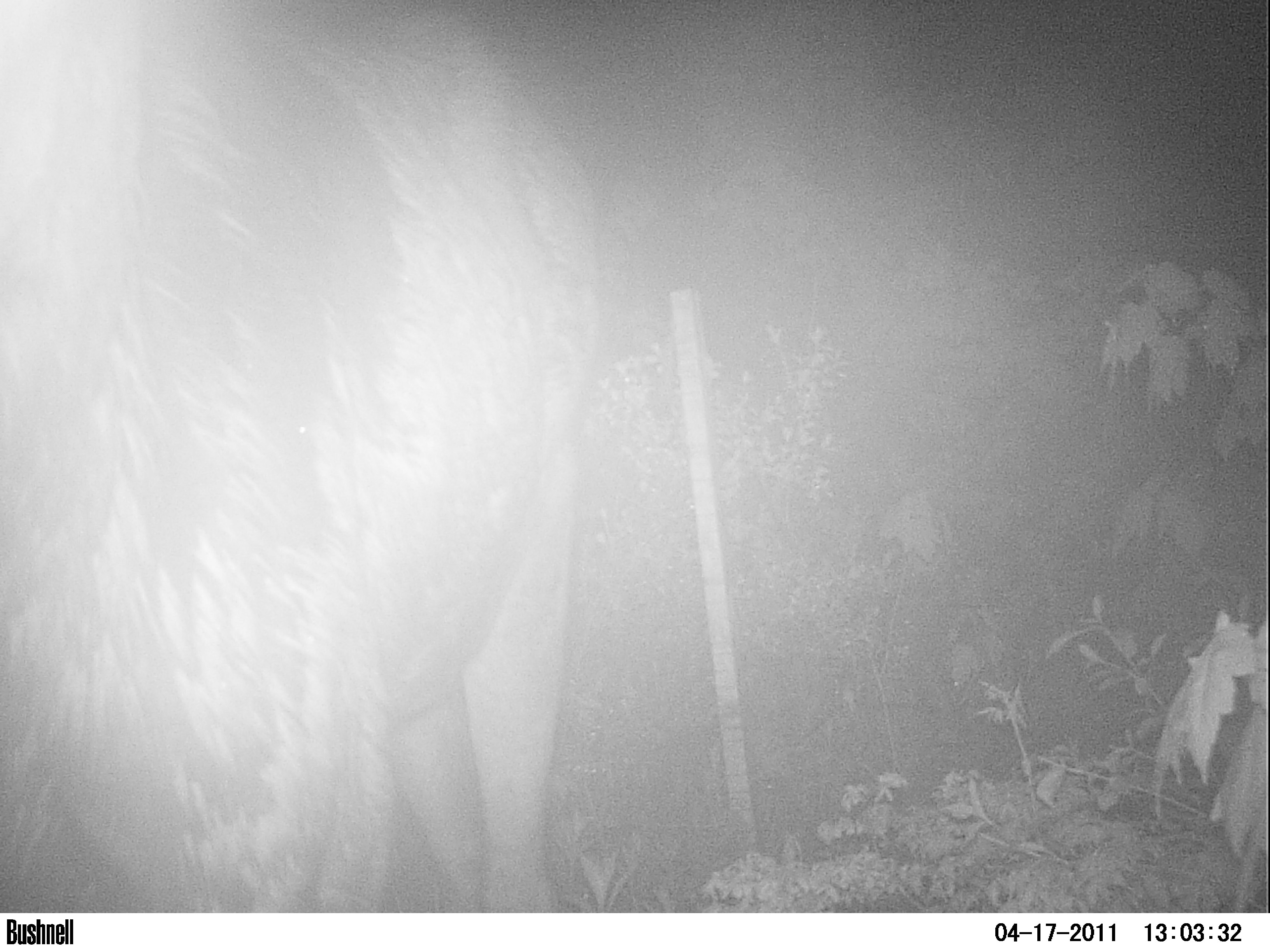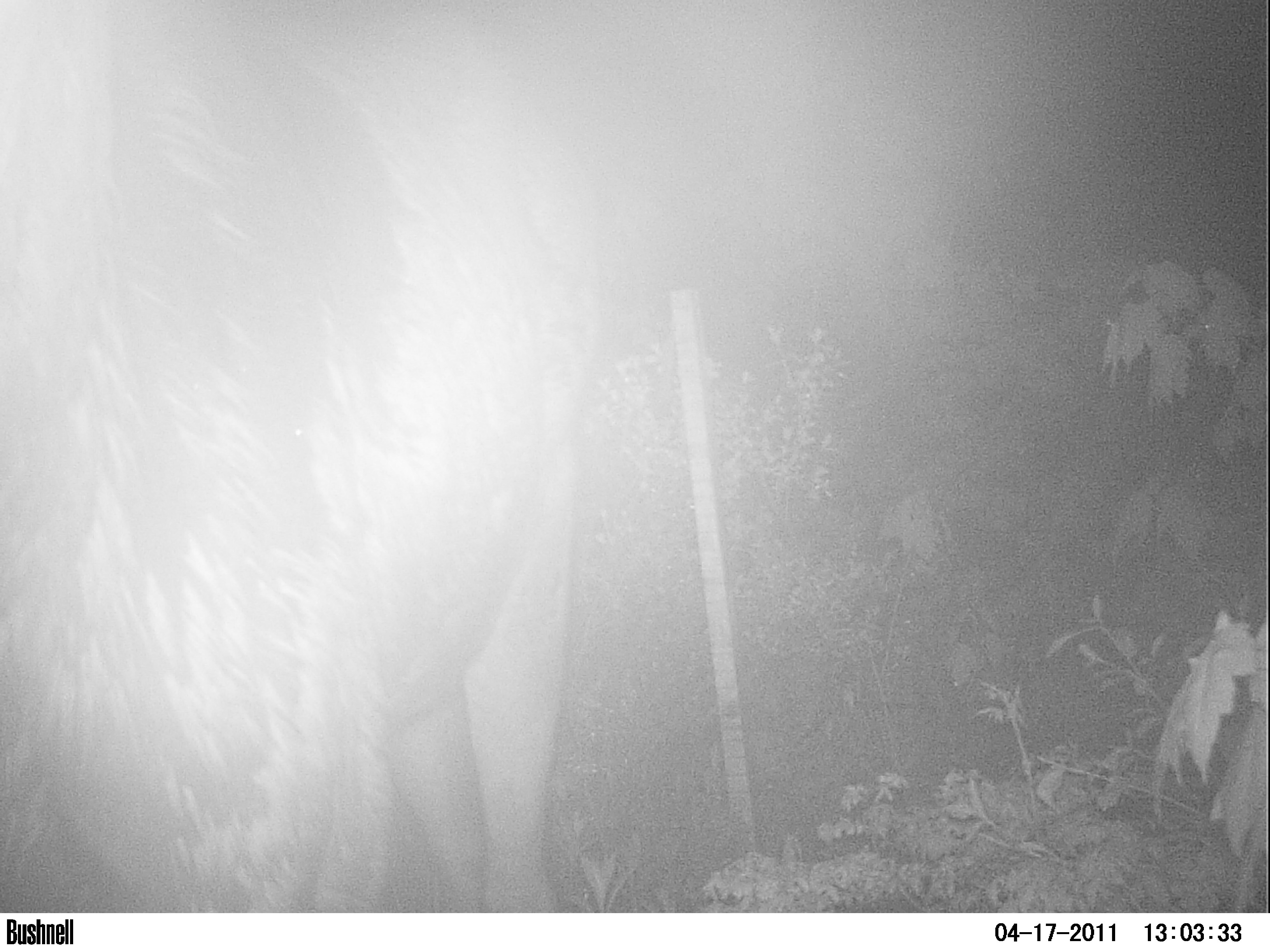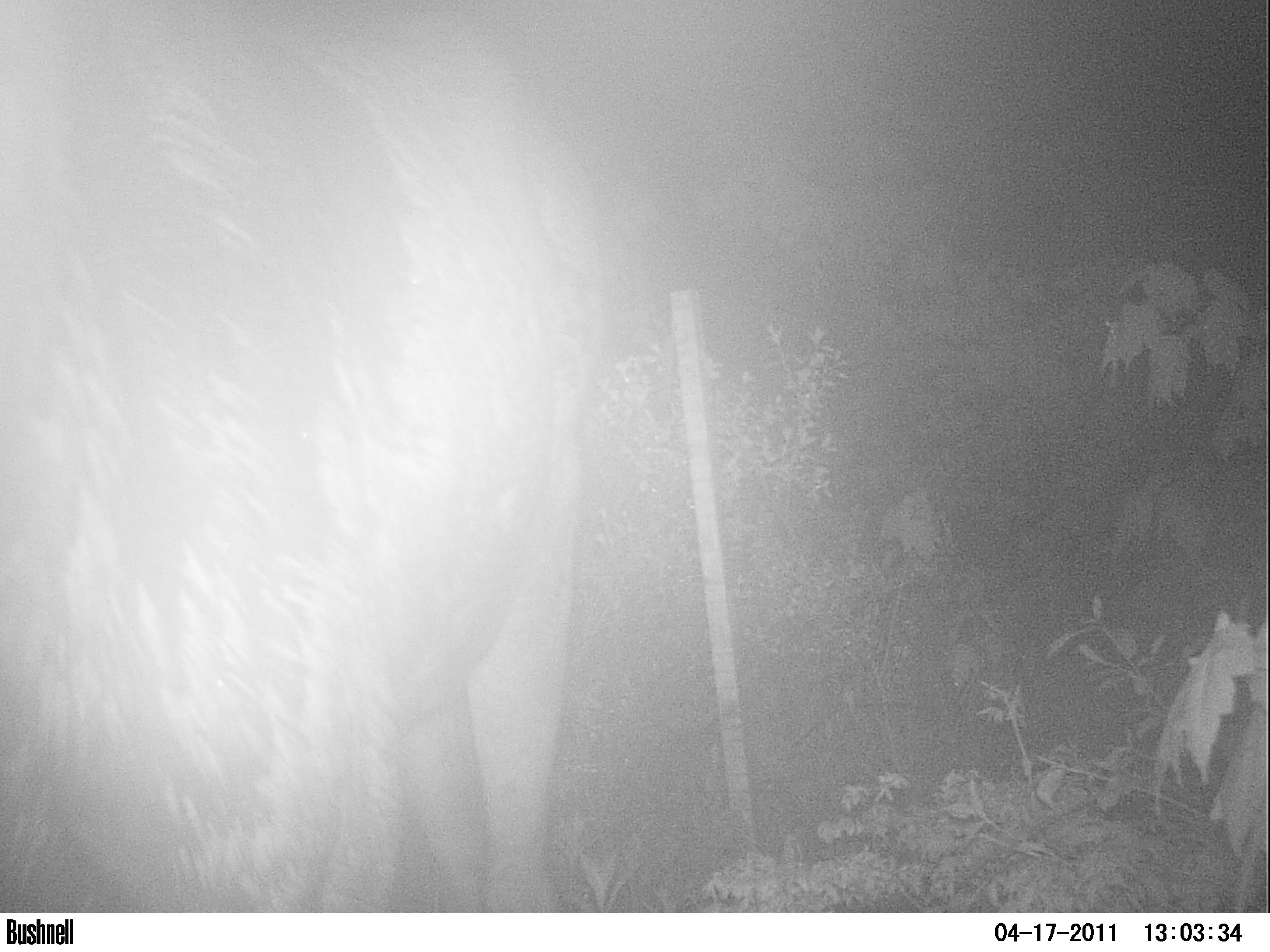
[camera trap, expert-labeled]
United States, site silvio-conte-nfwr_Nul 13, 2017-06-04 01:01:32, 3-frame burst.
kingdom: Animalia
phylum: Chordata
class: Mammalia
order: Artiodactyla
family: Cervidae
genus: Alces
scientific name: Alces alces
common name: moose